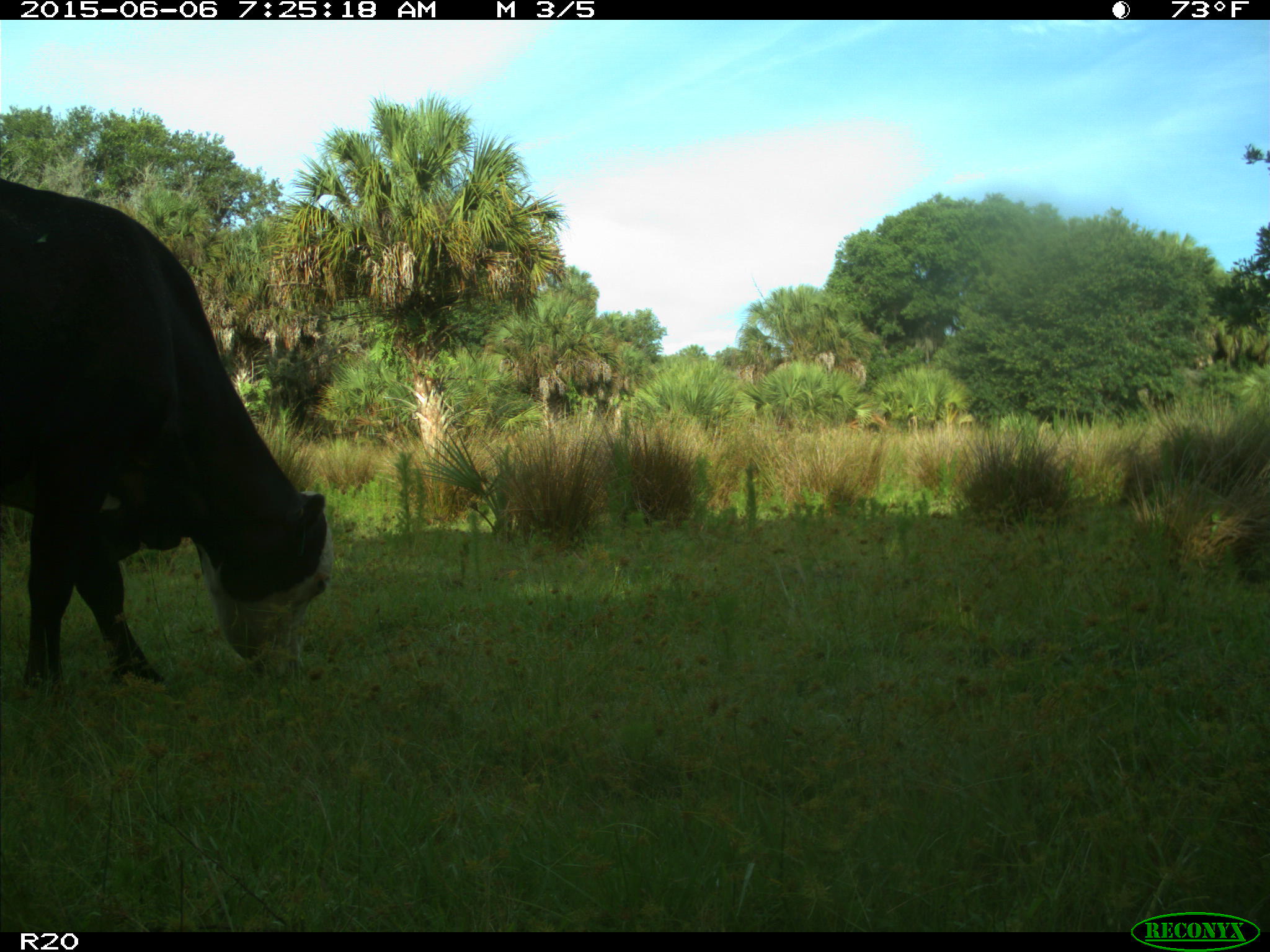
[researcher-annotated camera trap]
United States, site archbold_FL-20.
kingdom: Animalia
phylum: Chordata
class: Mammalia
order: Artiodactyla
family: Bovidae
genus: Bos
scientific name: Bos taurus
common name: domestic cow